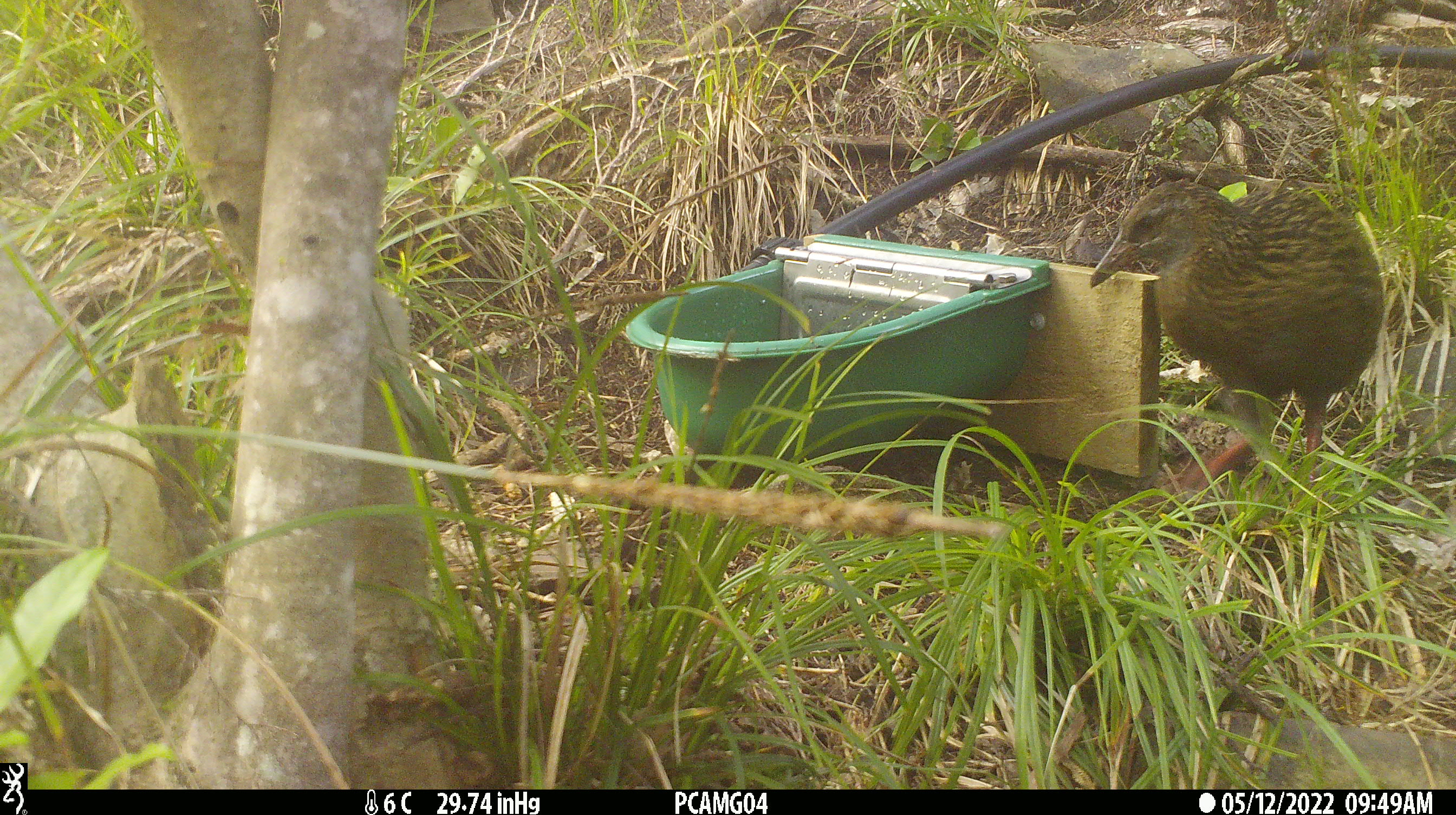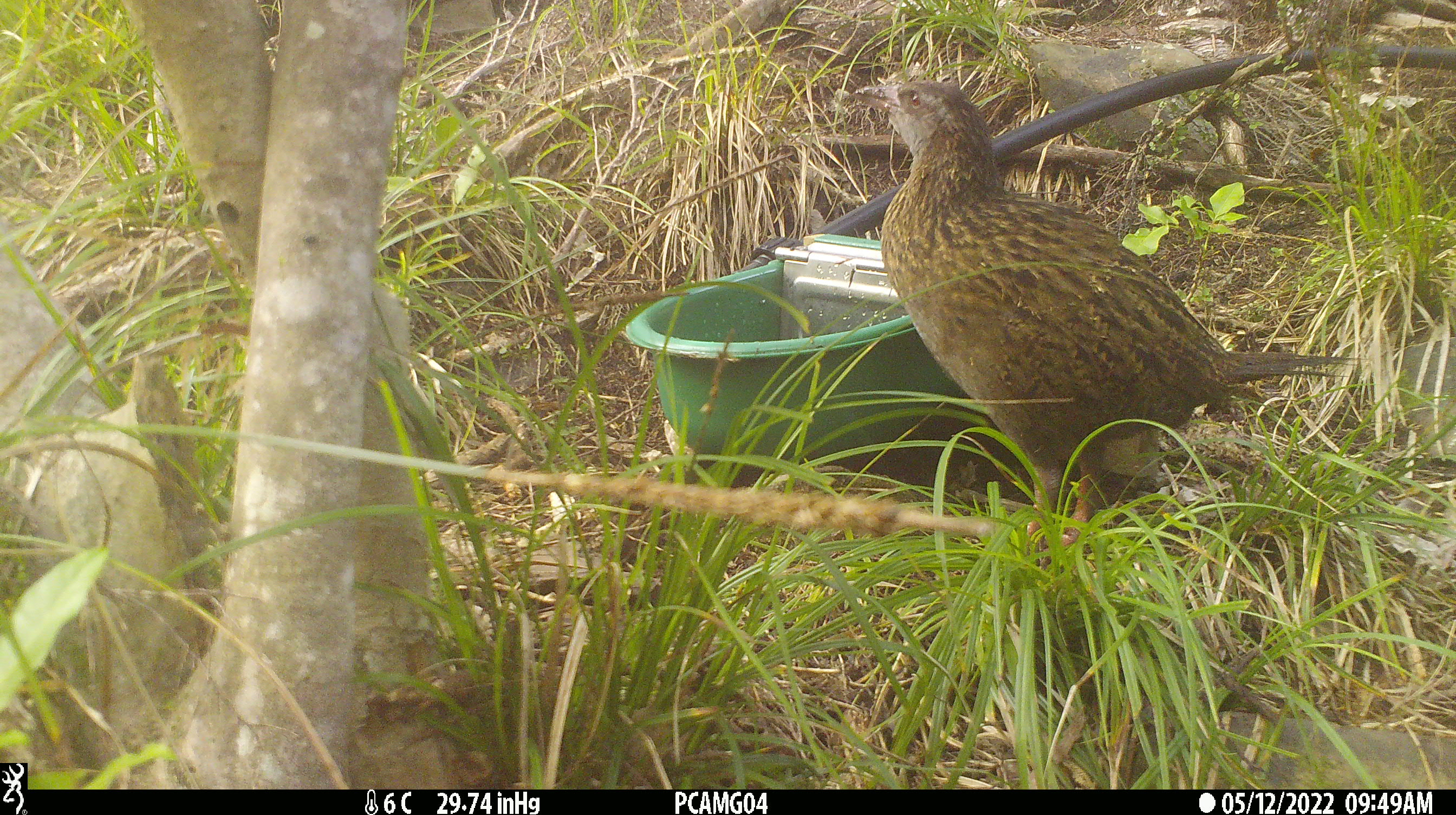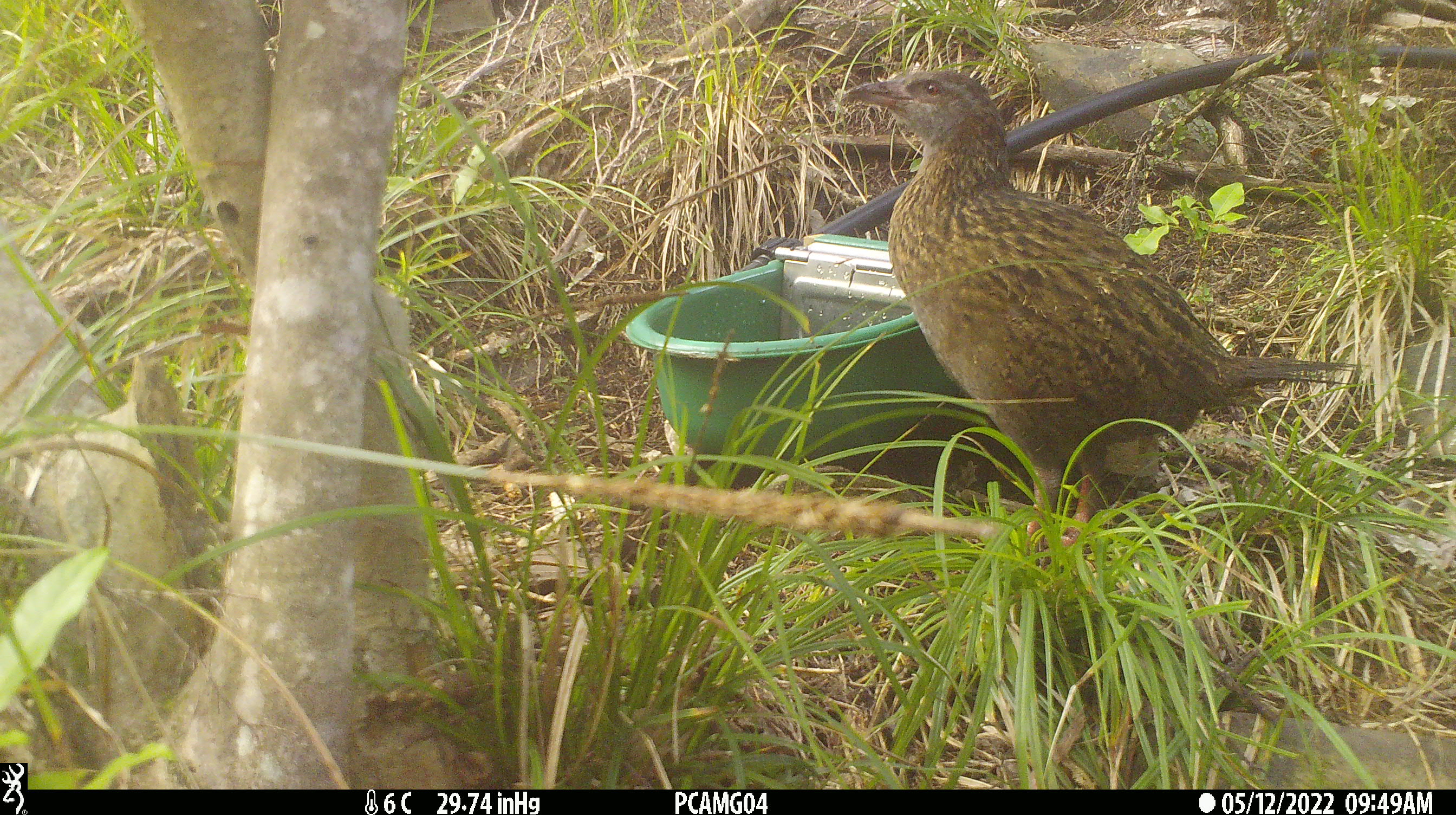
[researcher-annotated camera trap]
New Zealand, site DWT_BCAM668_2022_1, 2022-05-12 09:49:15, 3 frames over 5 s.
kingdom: Animalia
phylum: Chordata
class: Aves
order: Gruiformes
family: Rallidae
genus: Gallirallus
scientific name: Gallirallus australis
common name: weka